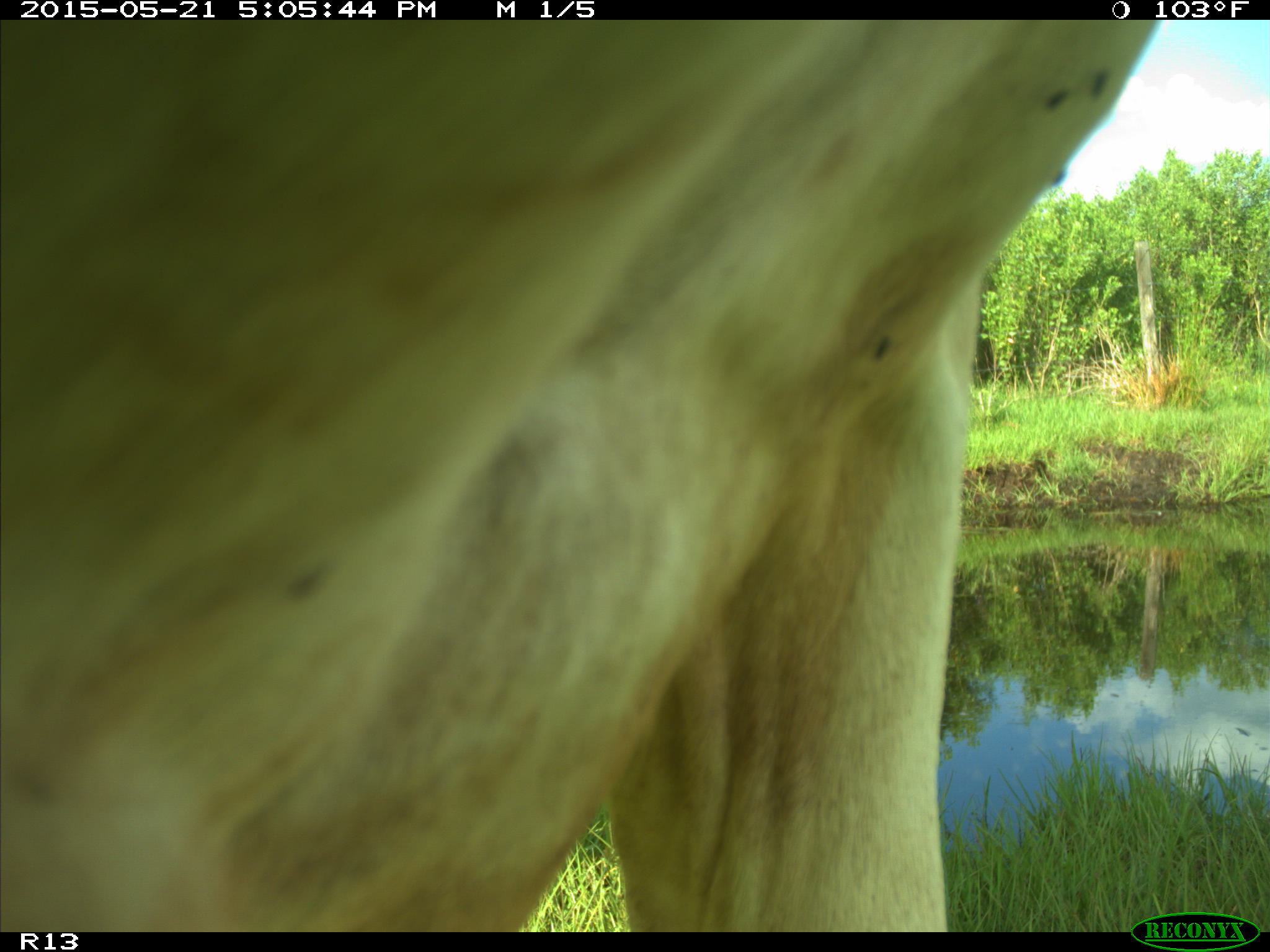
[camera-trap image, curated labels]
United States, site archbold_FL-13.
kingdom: Animalia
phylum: Chordata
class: Mammalia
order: Artiodactyla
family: Bovidae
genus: Bos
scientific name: Bos taurus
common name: domestic cow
Bos taurus (domestic cow).